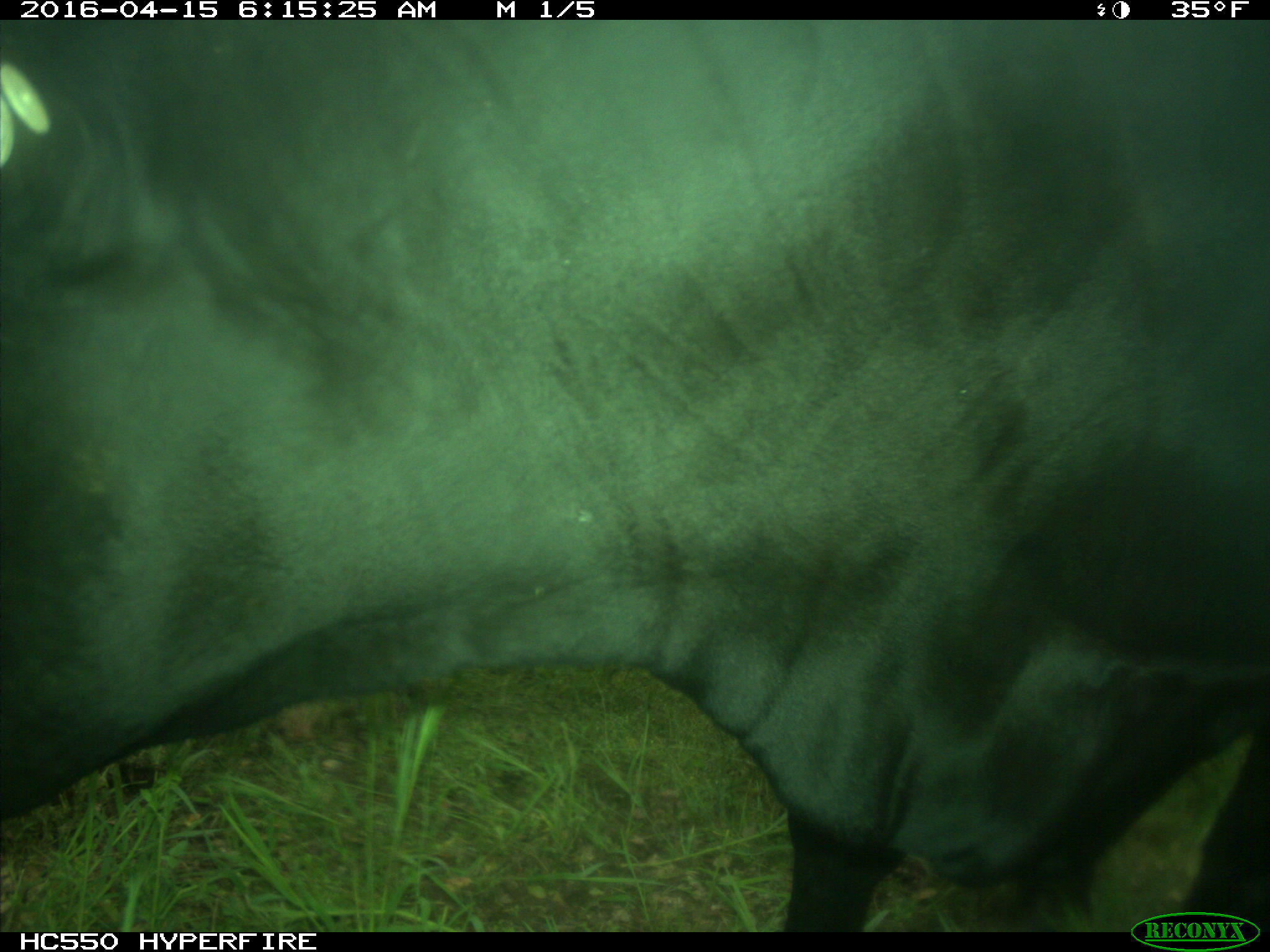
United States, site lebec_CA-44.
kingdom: Animalia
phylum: Chordata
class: Mammalia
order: Artiodactyla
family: Bovidae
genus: Bos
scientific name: Bos taurus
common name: domestic cow